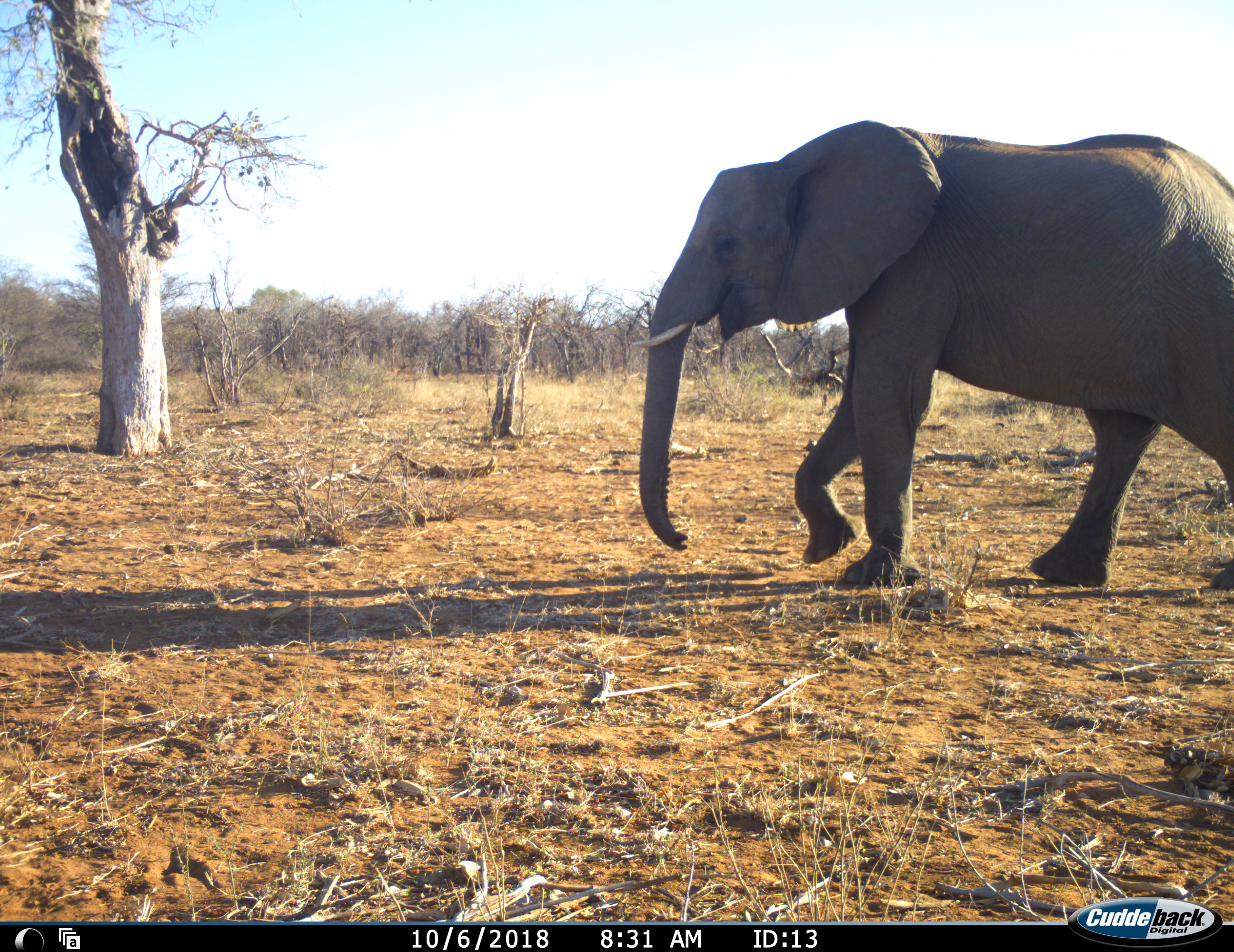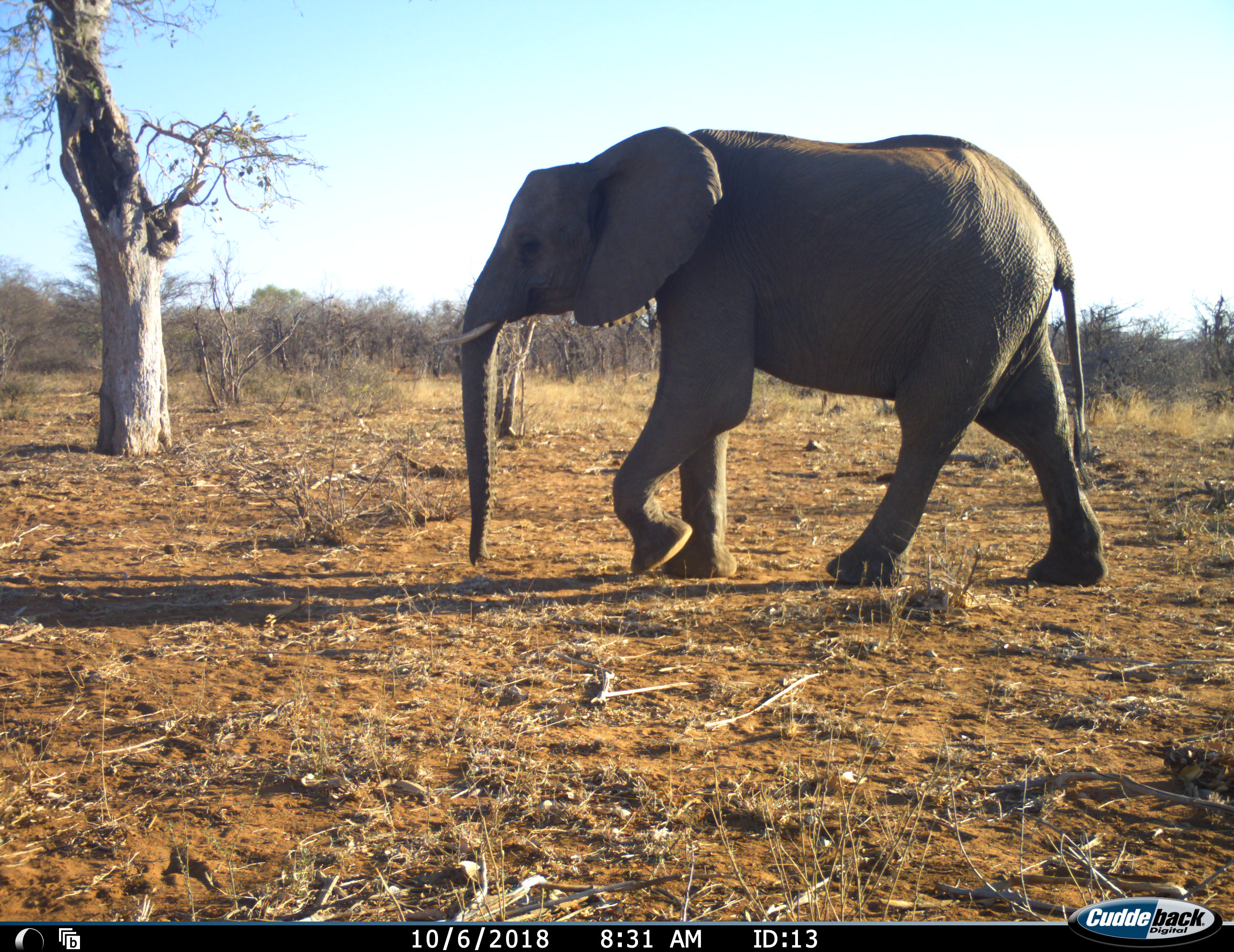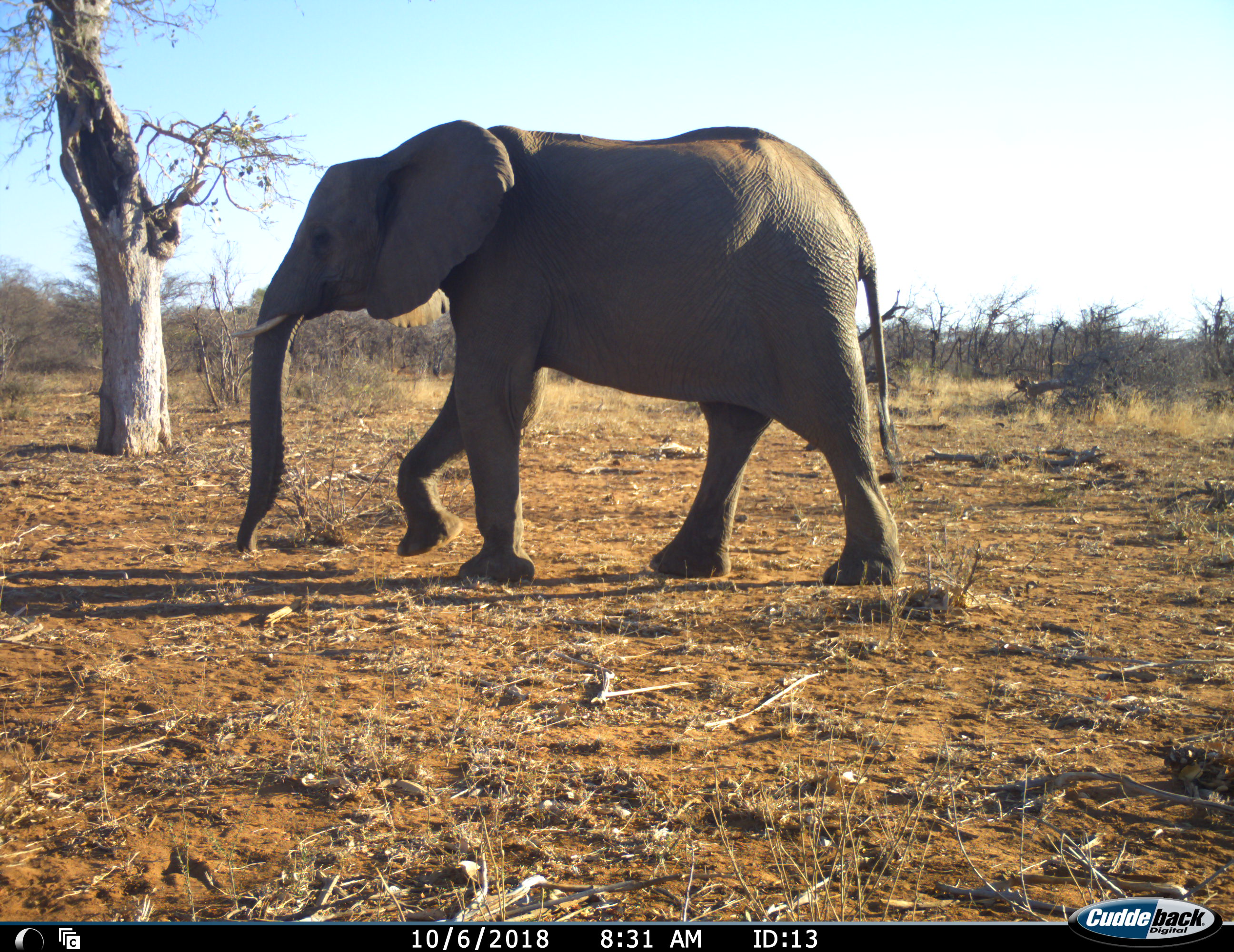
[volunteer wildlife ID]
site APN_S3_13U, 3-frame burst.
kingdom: Animalia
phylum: Chordata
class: Mammalia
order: Proboscidea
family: Elephantidae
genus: Loxodonta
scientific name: Loxodonta africana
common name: african bush elephant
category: elephant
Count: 1.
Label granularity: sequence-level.